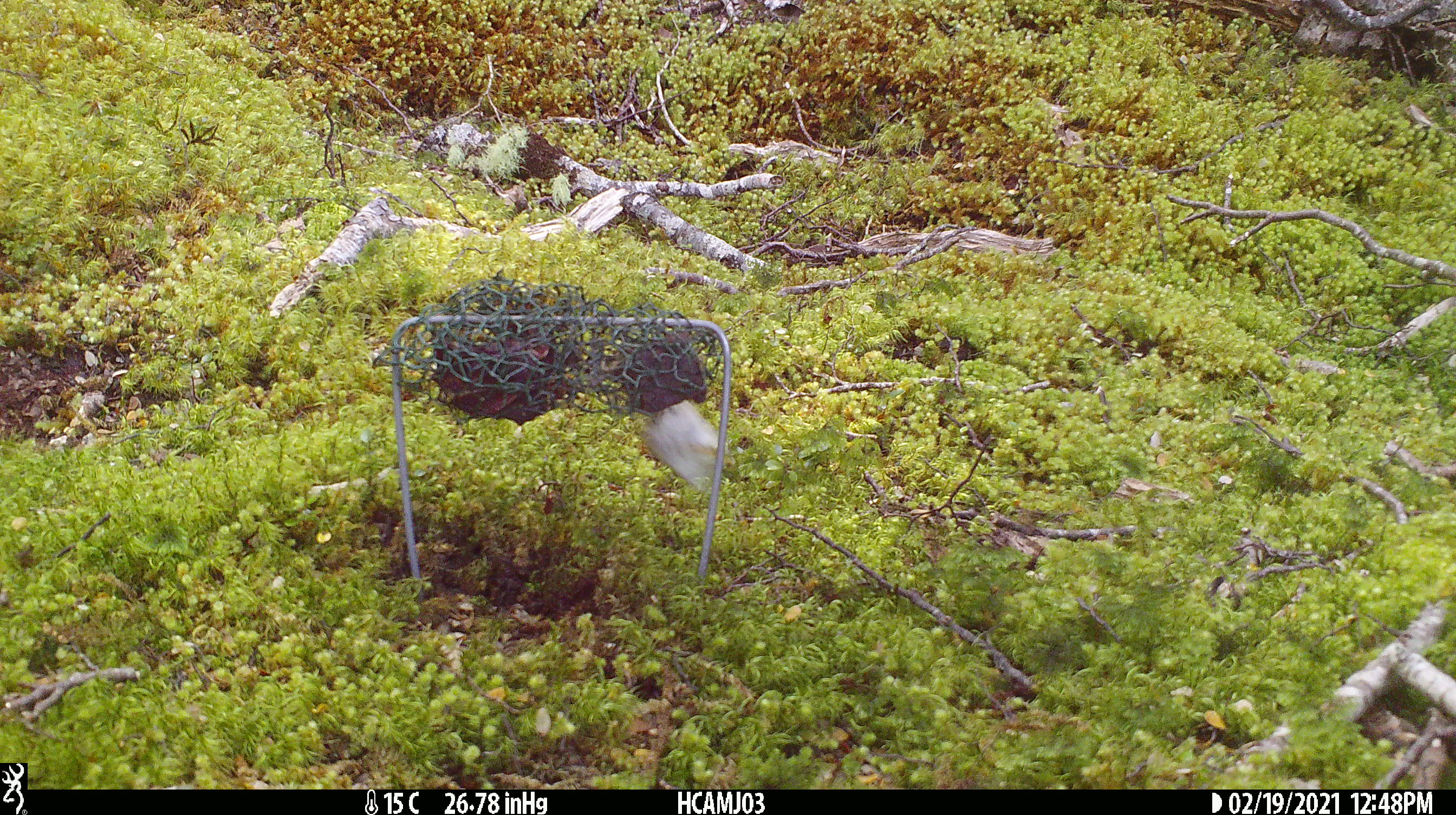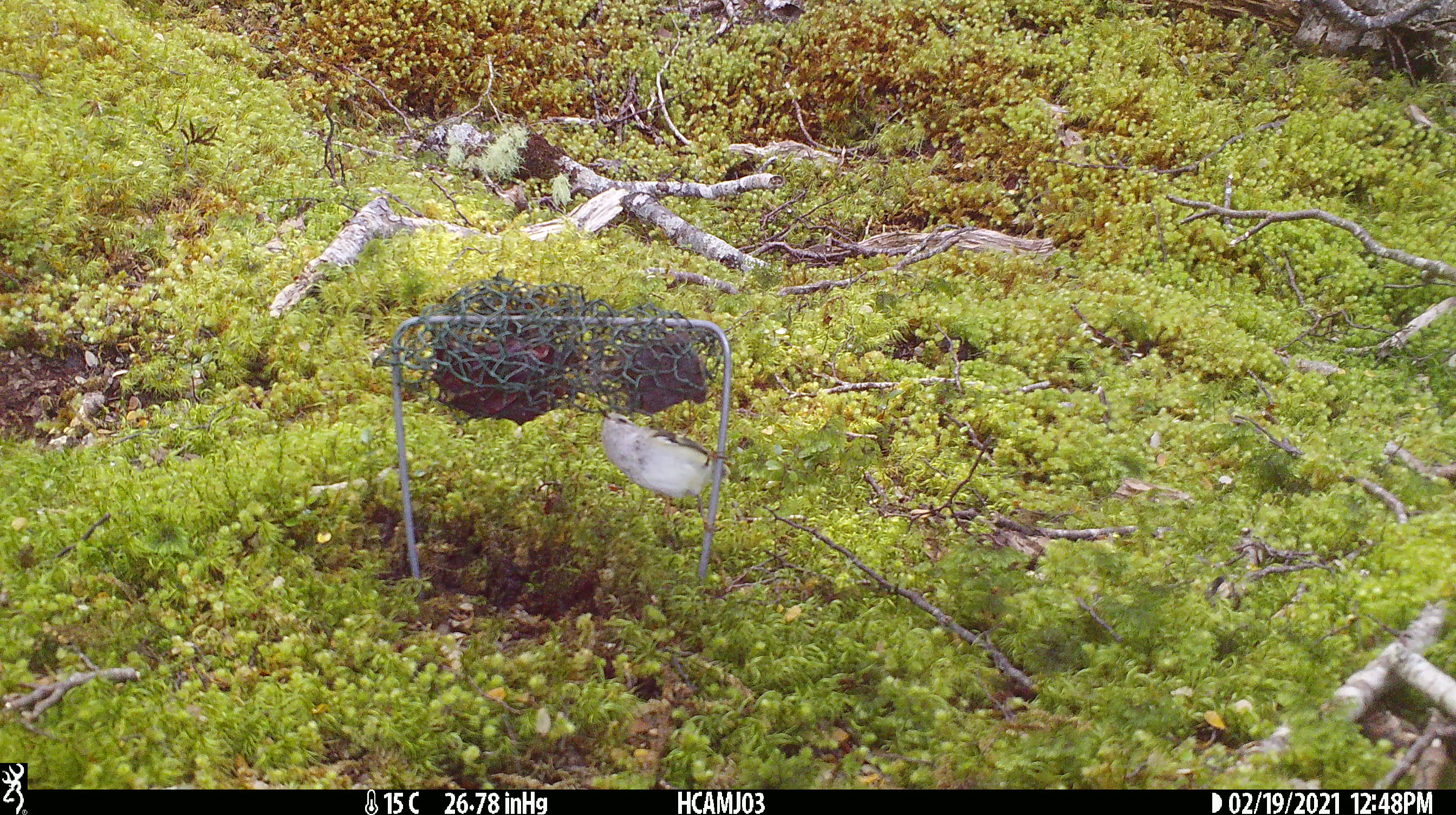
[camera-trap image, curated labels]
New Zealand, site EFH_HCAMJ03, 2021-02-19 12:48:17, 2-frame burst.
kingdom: Animalia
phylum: Chordata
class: Aves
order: Passeriformes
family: Acanthisittidae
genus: Acanthisitta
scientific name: Acanthisitta chloris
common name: rifleman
Rifleman (Acanthisitta chloris).